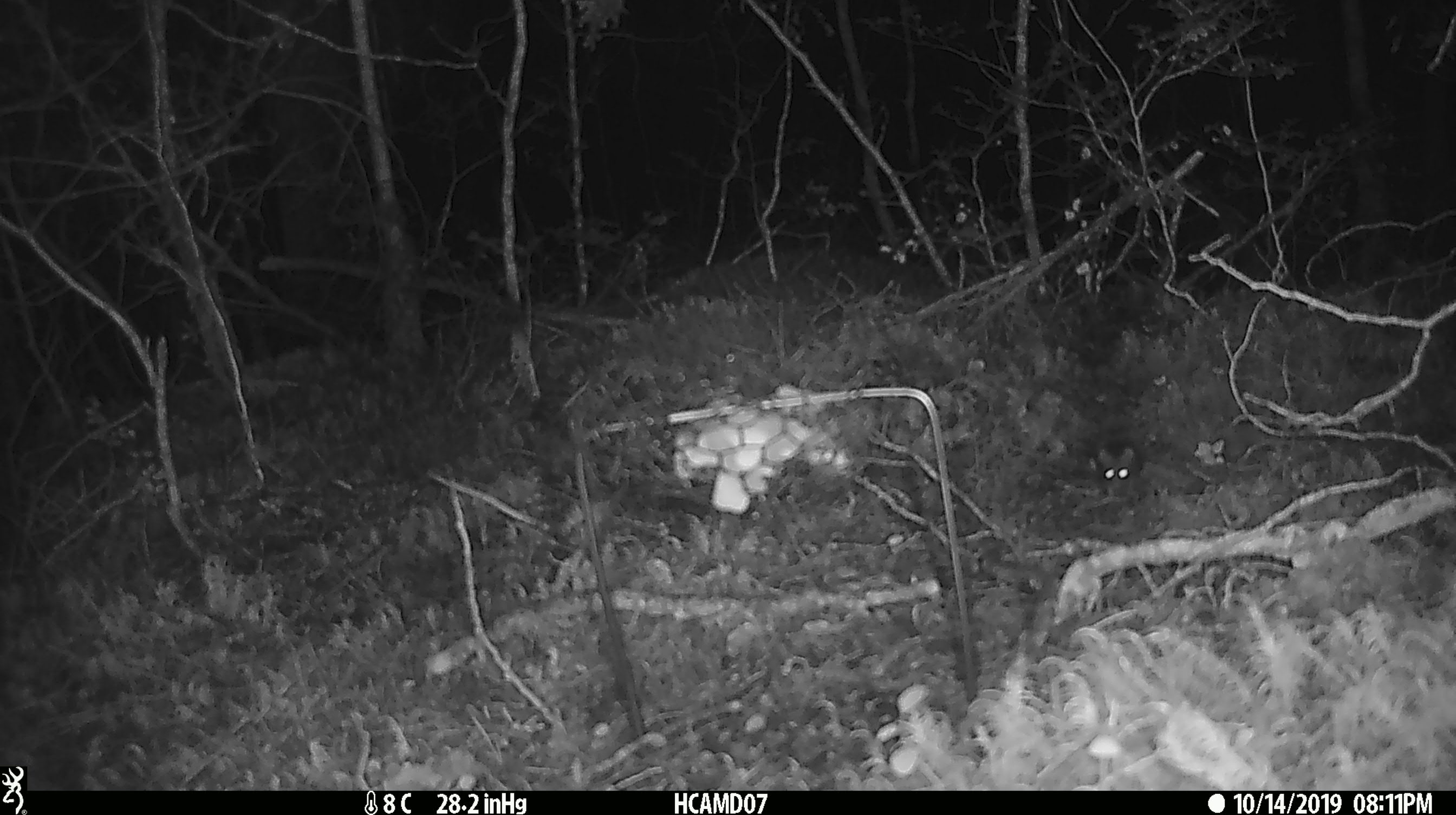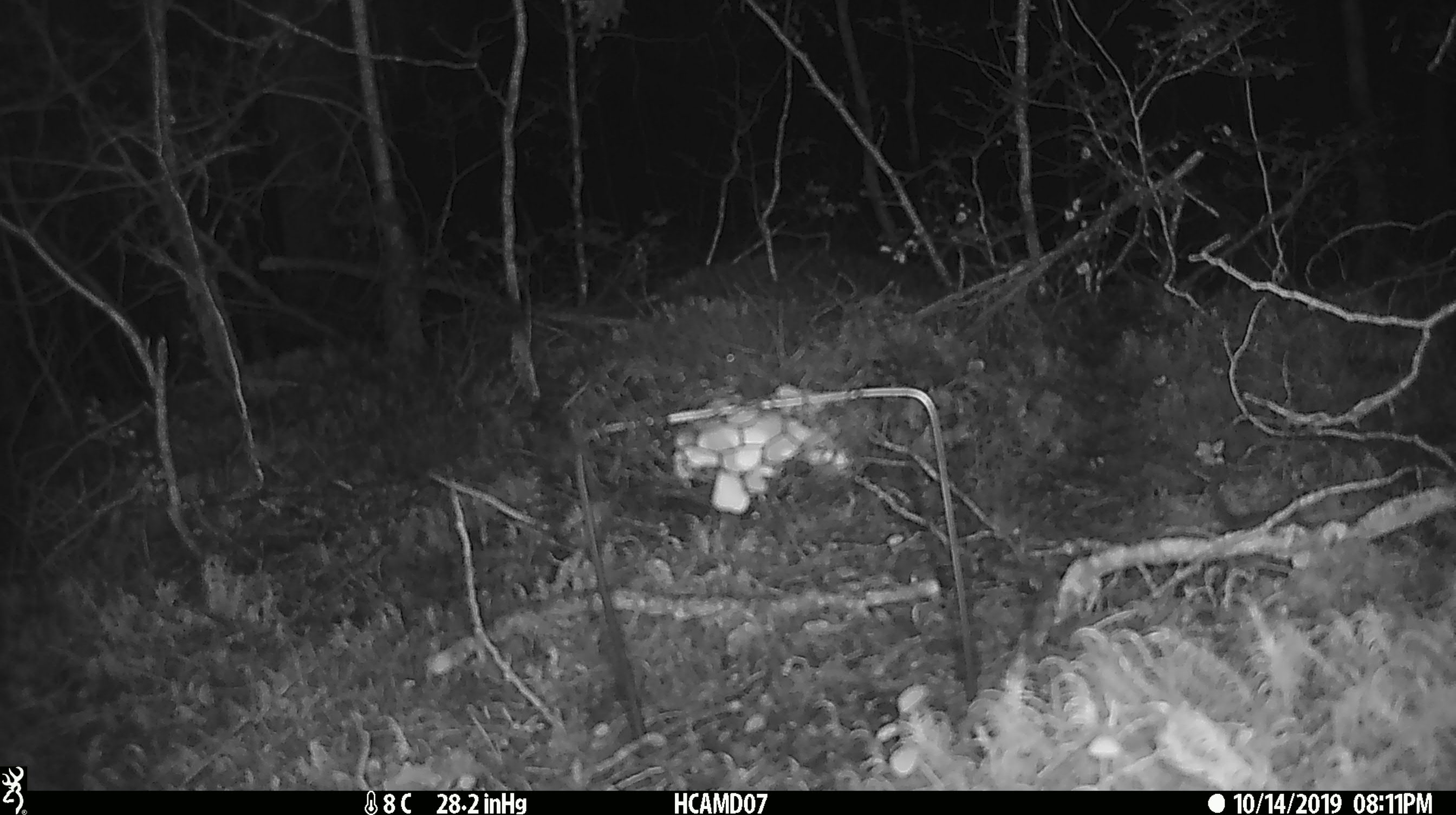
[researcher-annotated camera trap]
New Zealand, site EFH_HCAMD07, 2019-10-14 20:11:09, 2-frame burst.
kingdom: Animalia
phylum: Chordata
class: Mammalia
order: Rodentia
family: Muridae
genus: Mus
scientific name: Mus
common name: mouse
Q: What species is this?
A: Mouse (Mus).